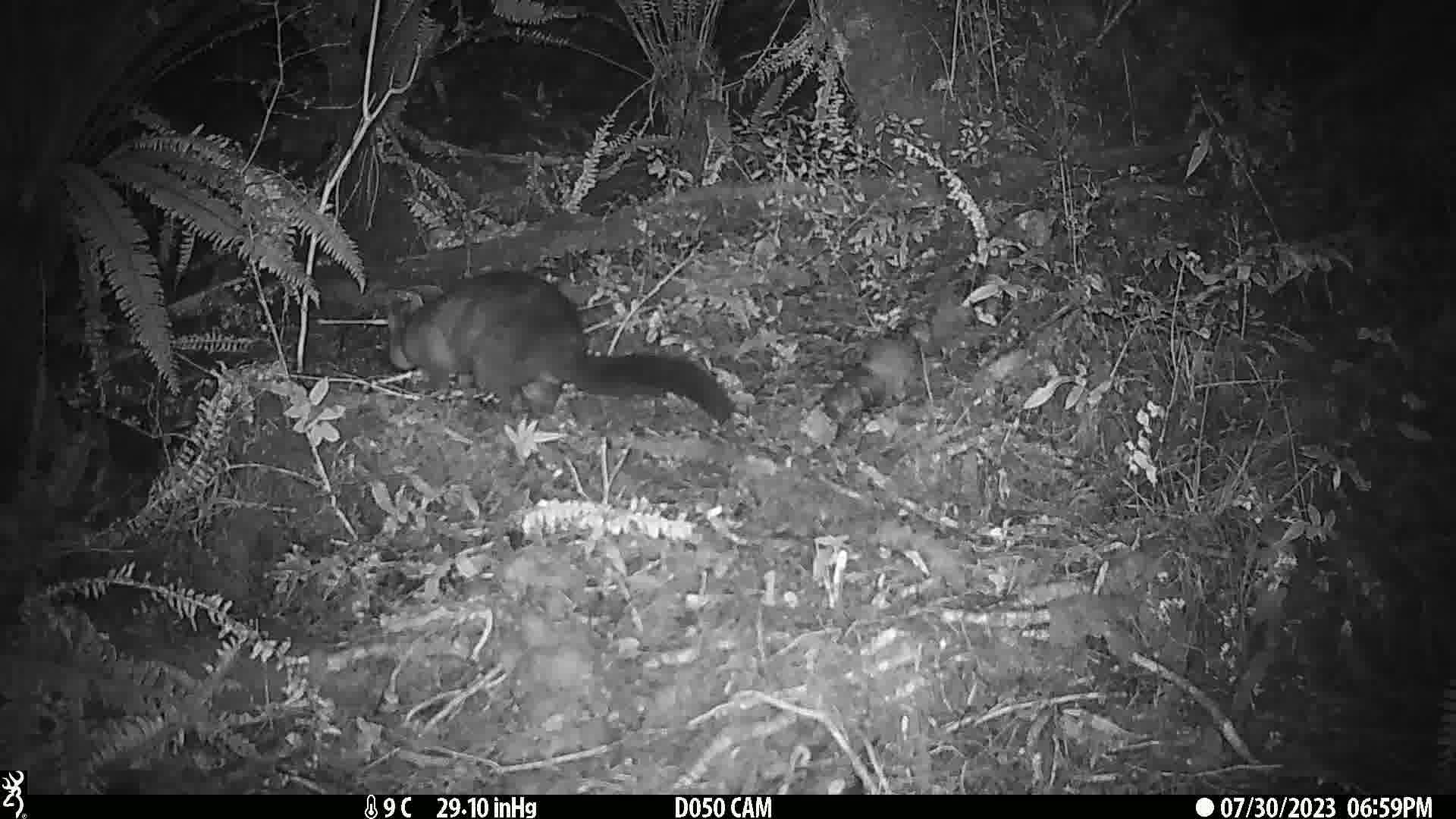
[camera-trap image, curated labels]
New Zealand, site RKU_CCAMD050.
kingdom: Animalia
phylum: Chordata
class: Mammalia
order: Diprotodontia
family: Phalangeridae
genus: Trichosurus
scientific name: Trichosurus vulpecula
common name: common brushtail possum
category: possum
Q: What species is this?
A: Possum (common brushtail possum) (Trichosurus vulpecula).